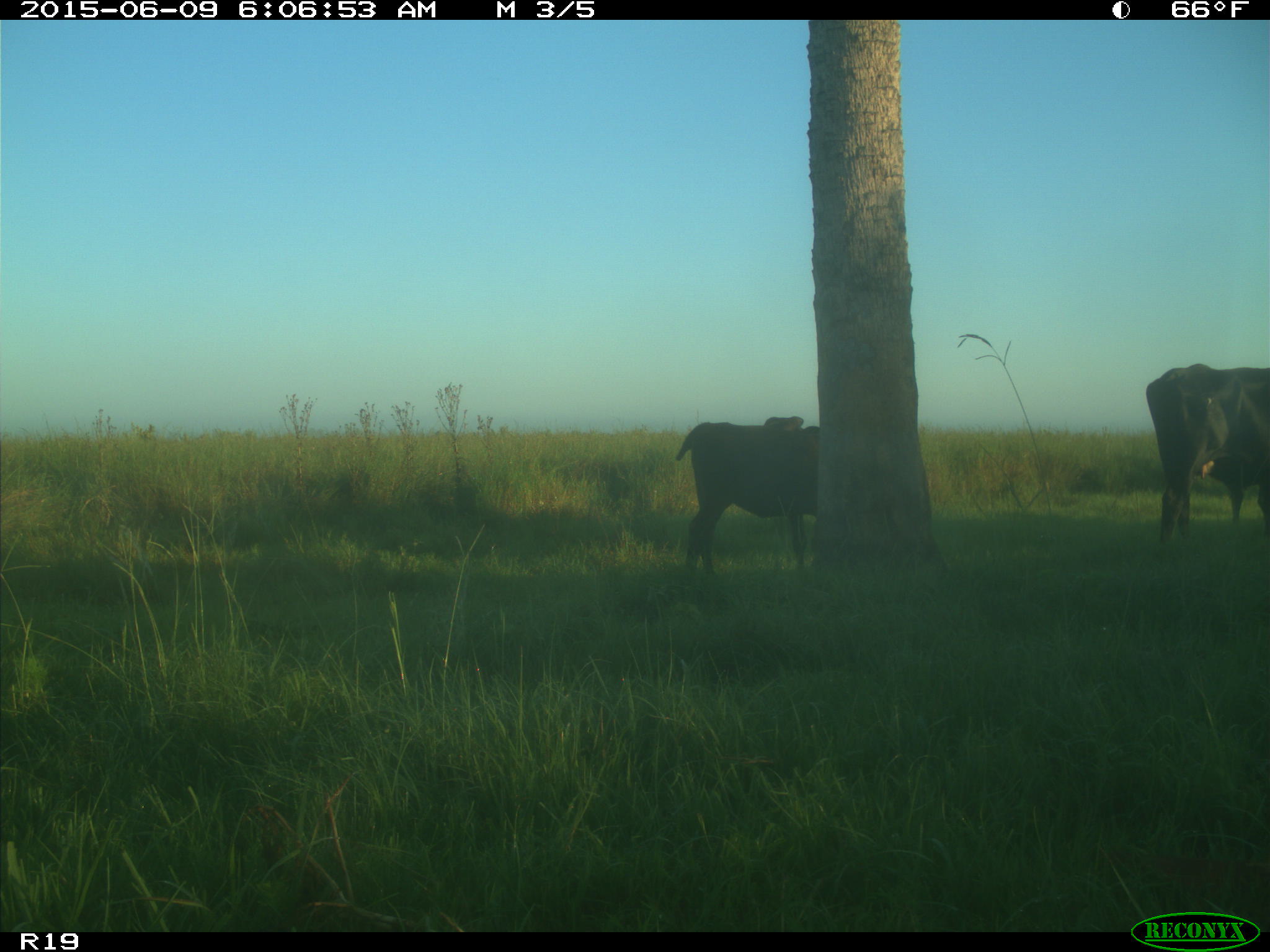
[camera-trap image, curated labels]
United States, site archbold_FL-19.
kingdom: Animalia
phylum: Chordata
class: Mammalia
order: Artiodactyla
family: Bovidae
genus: Bos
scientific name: Bos taurus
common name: domestic cow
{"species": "Bos taurus (domestic cow)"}